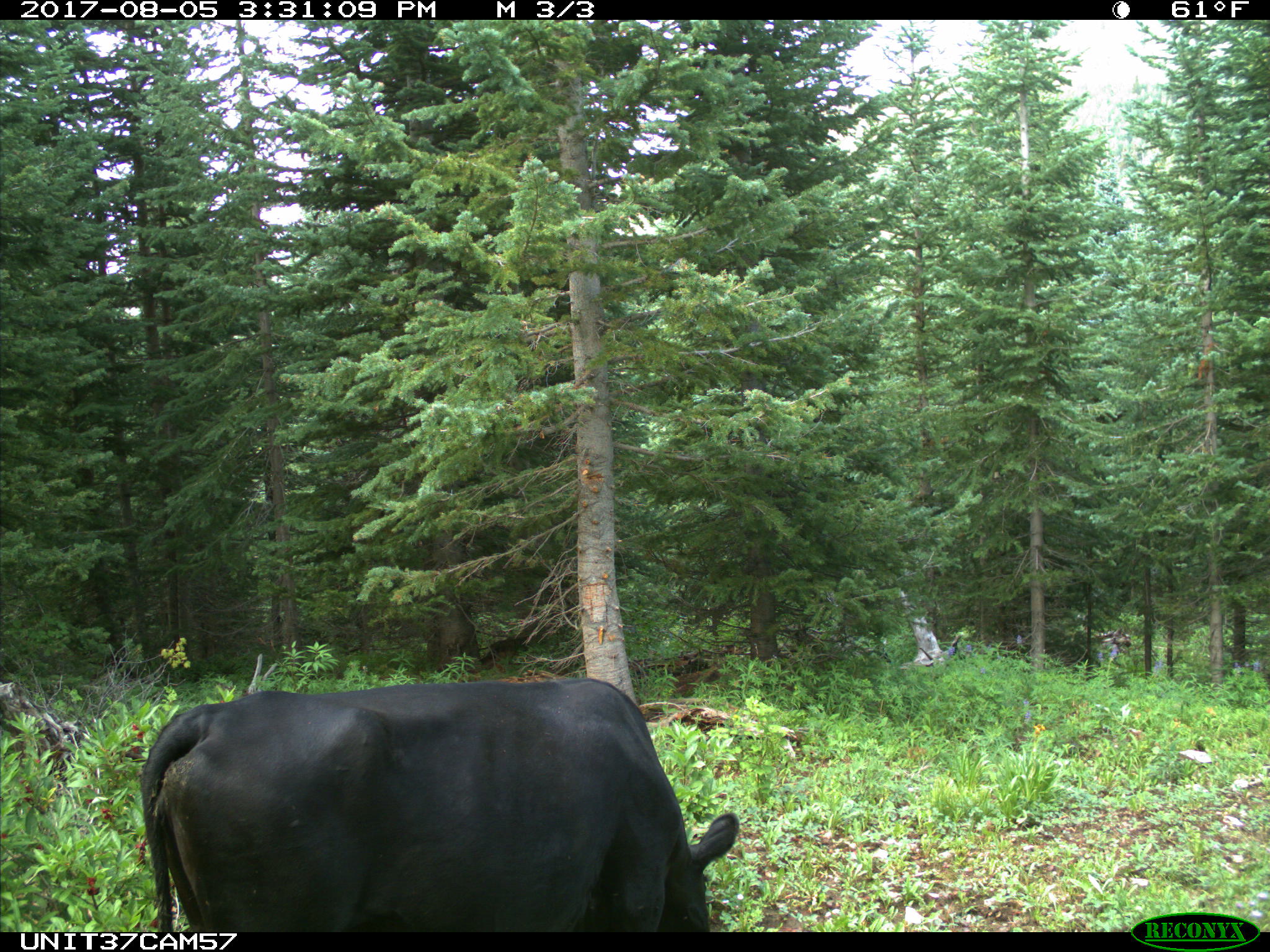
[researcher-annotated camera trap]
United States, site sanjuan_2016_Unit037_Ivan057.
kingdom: Animalia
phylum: Chordata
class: Mammalia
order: Artiodactyla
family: Bovidae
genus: Bos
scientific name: Bos taurus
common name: domestic cow